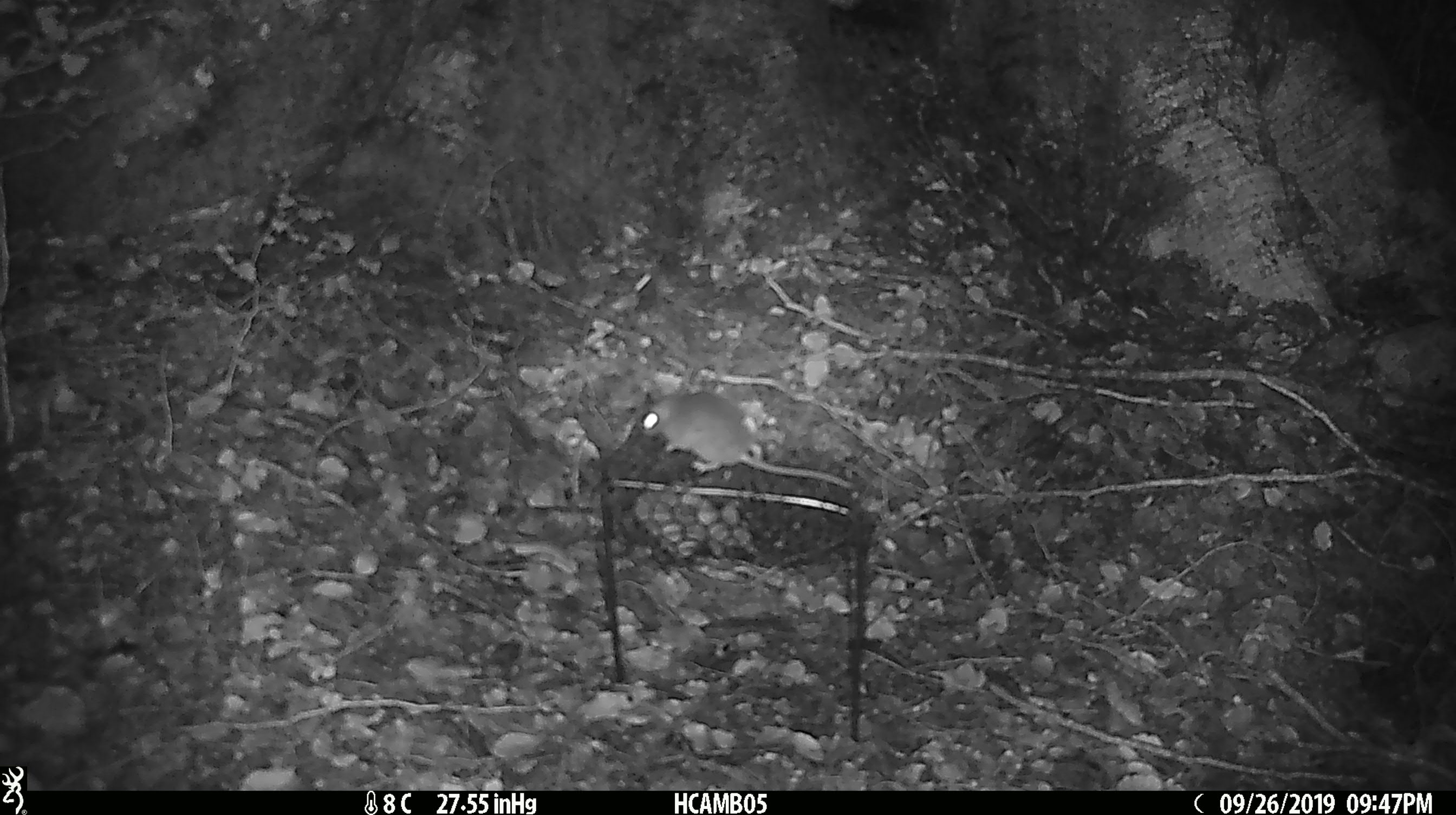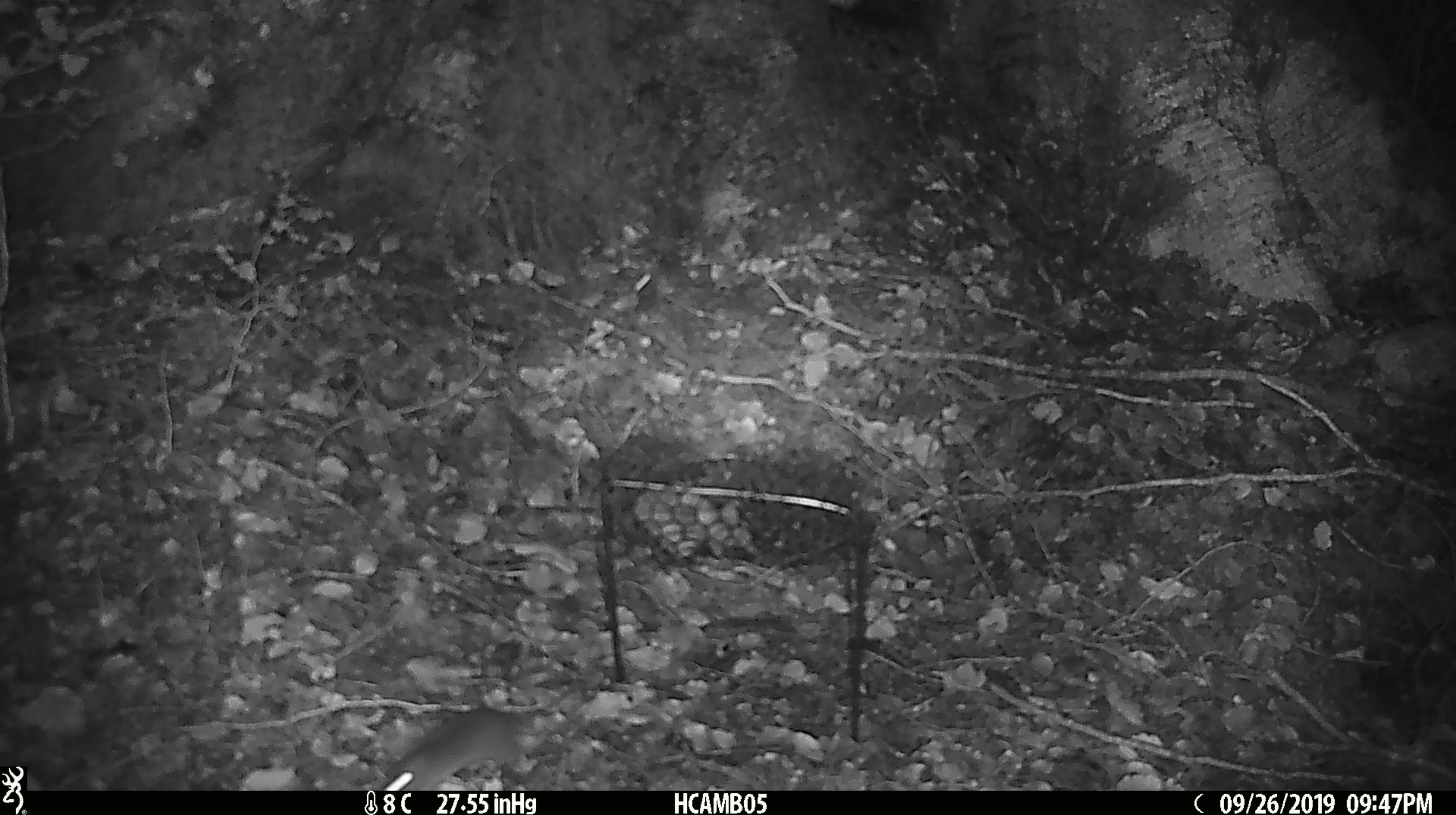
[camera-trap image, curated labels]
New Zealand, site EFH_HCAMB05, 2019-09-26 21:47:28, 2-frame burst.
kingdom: Animalia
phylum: Chordata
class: Mammalia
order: Rodentia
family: Muridae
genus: Mus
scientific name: Mus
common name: mouse